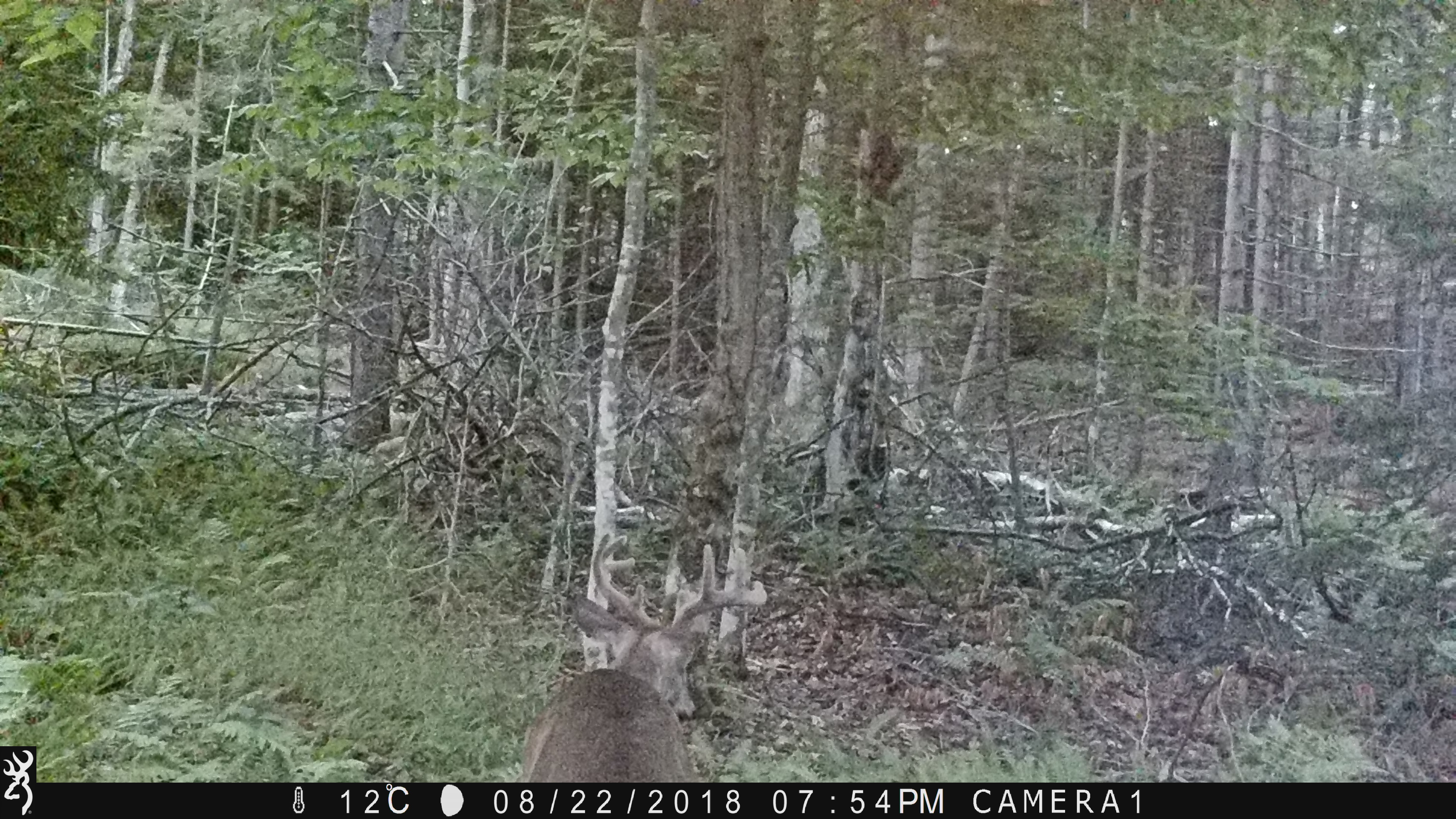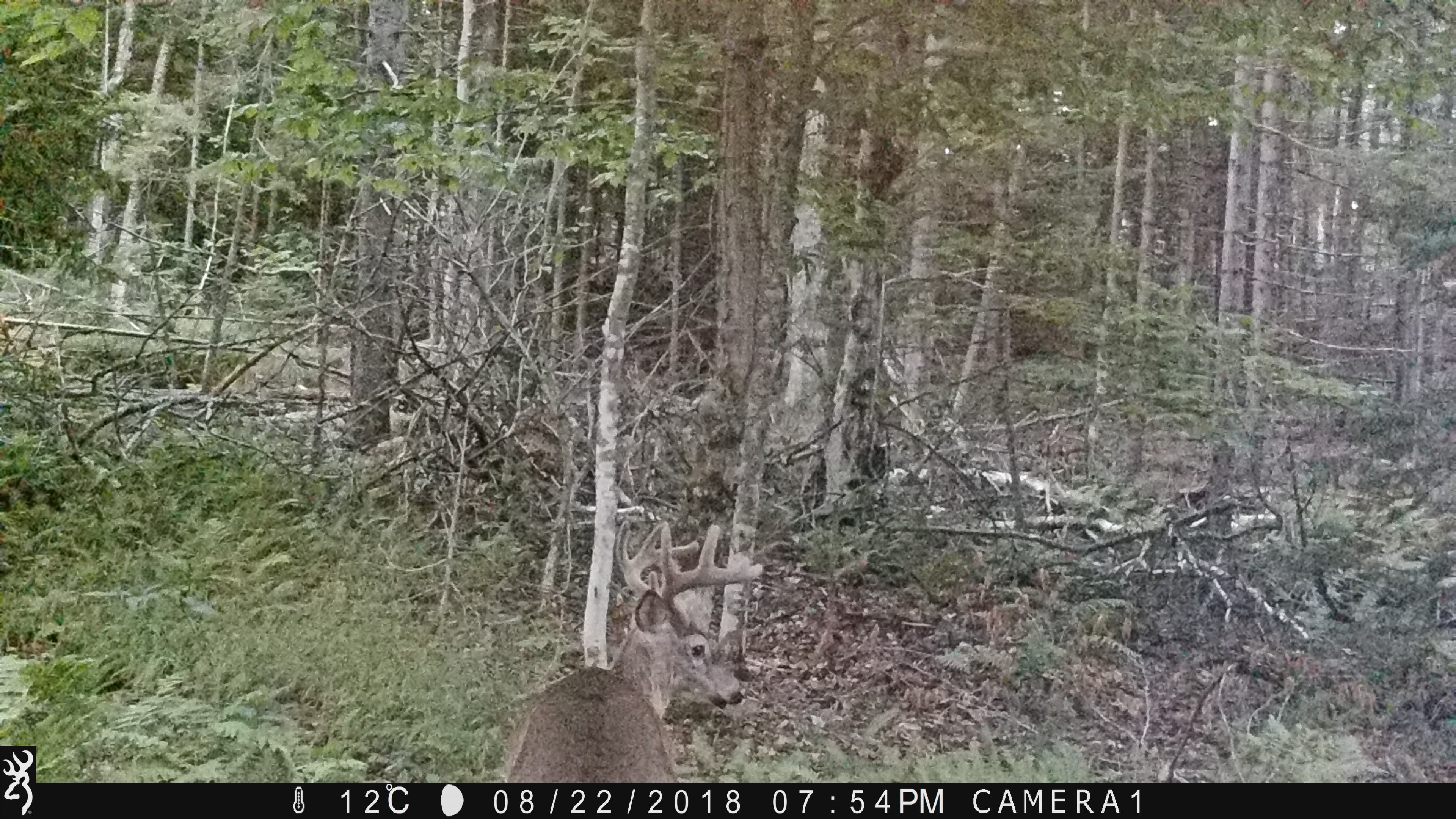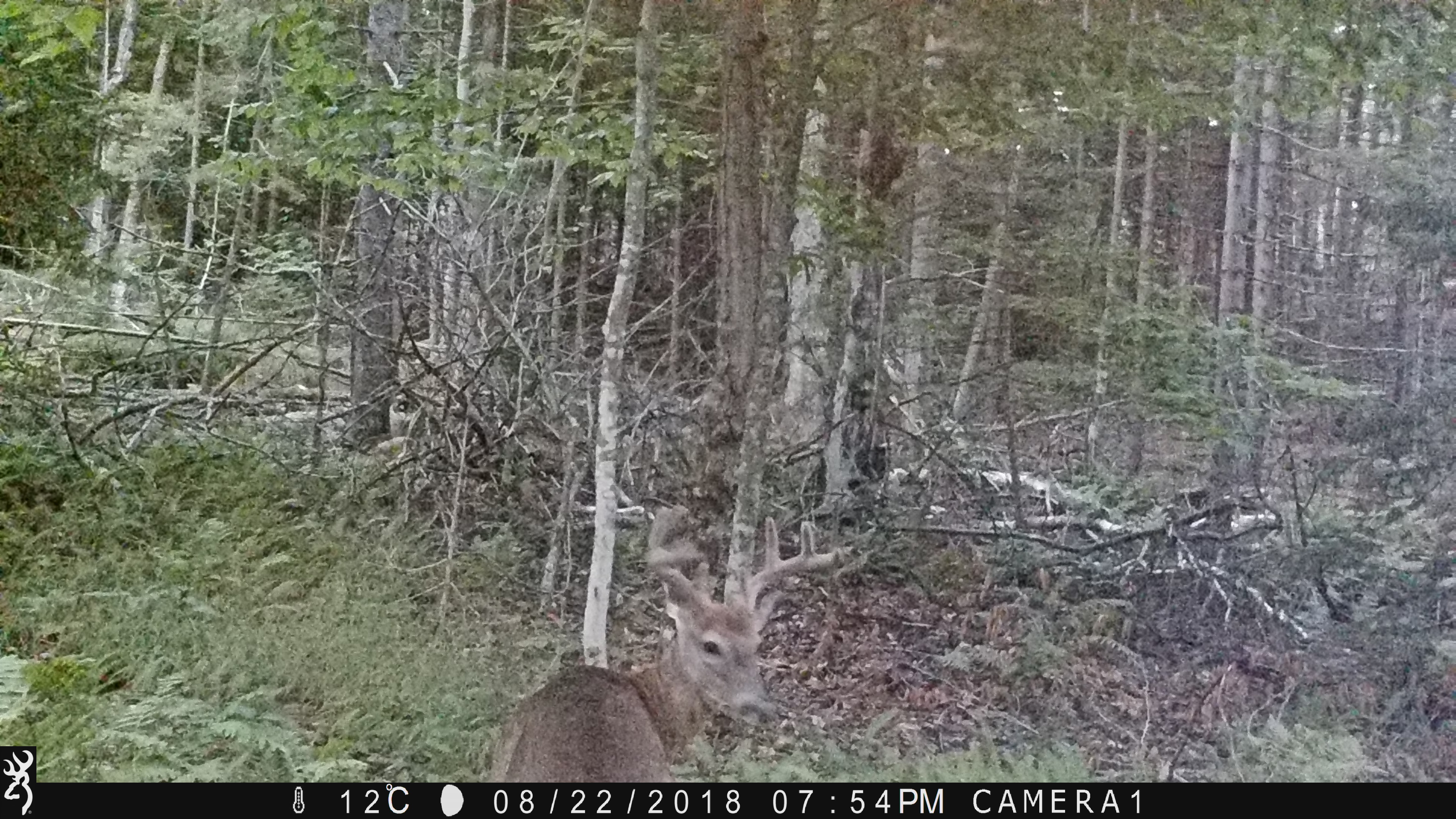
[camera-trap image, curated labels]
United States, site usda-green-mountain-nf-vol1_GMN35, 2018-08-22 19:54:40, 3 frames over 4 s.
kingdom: Animalia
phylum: Chordata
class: Mammalia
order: Artiodactyla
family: Cervidae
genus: Odocoileus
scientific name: Odocoileus virginianus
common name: white-tailed deer